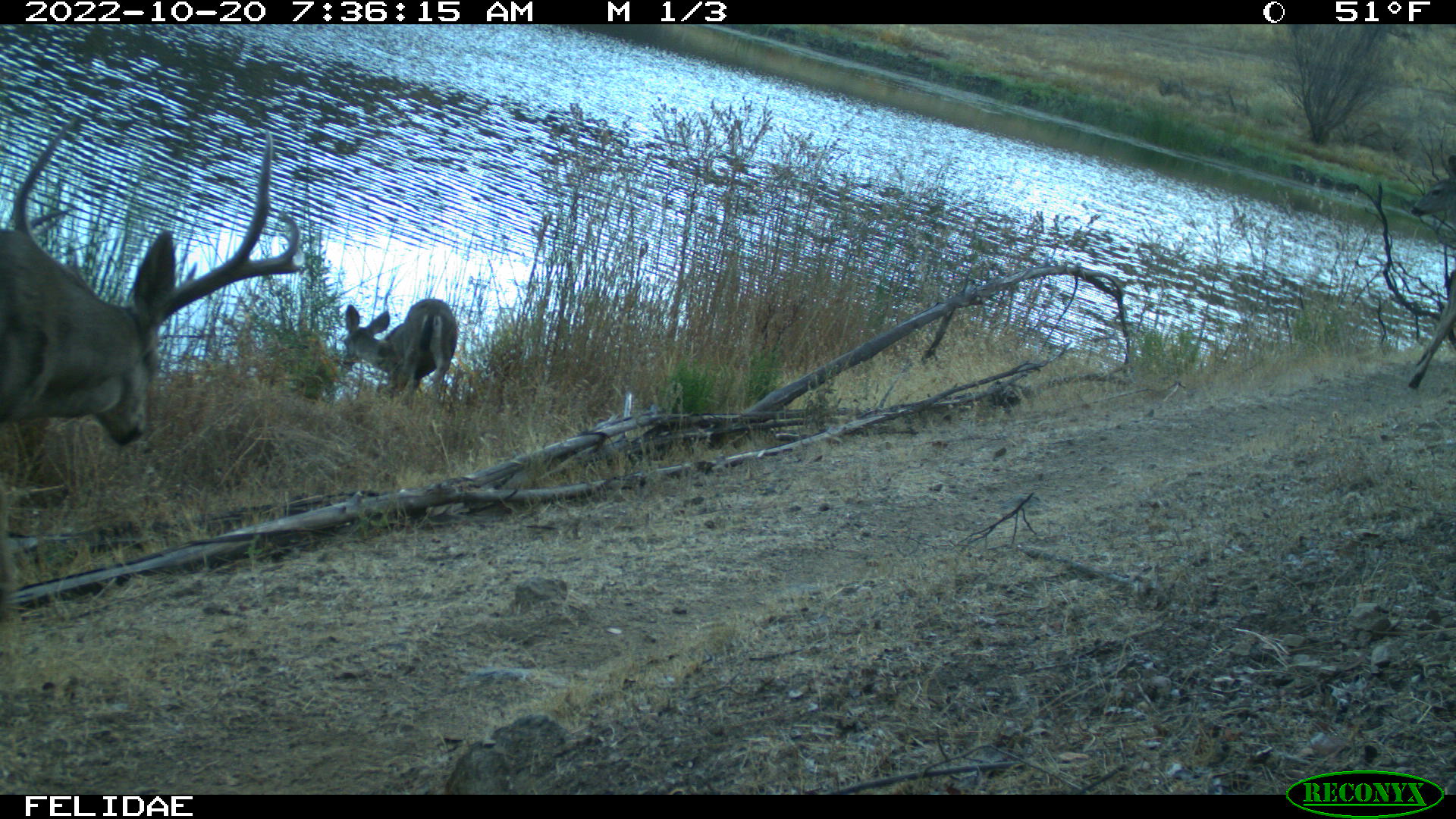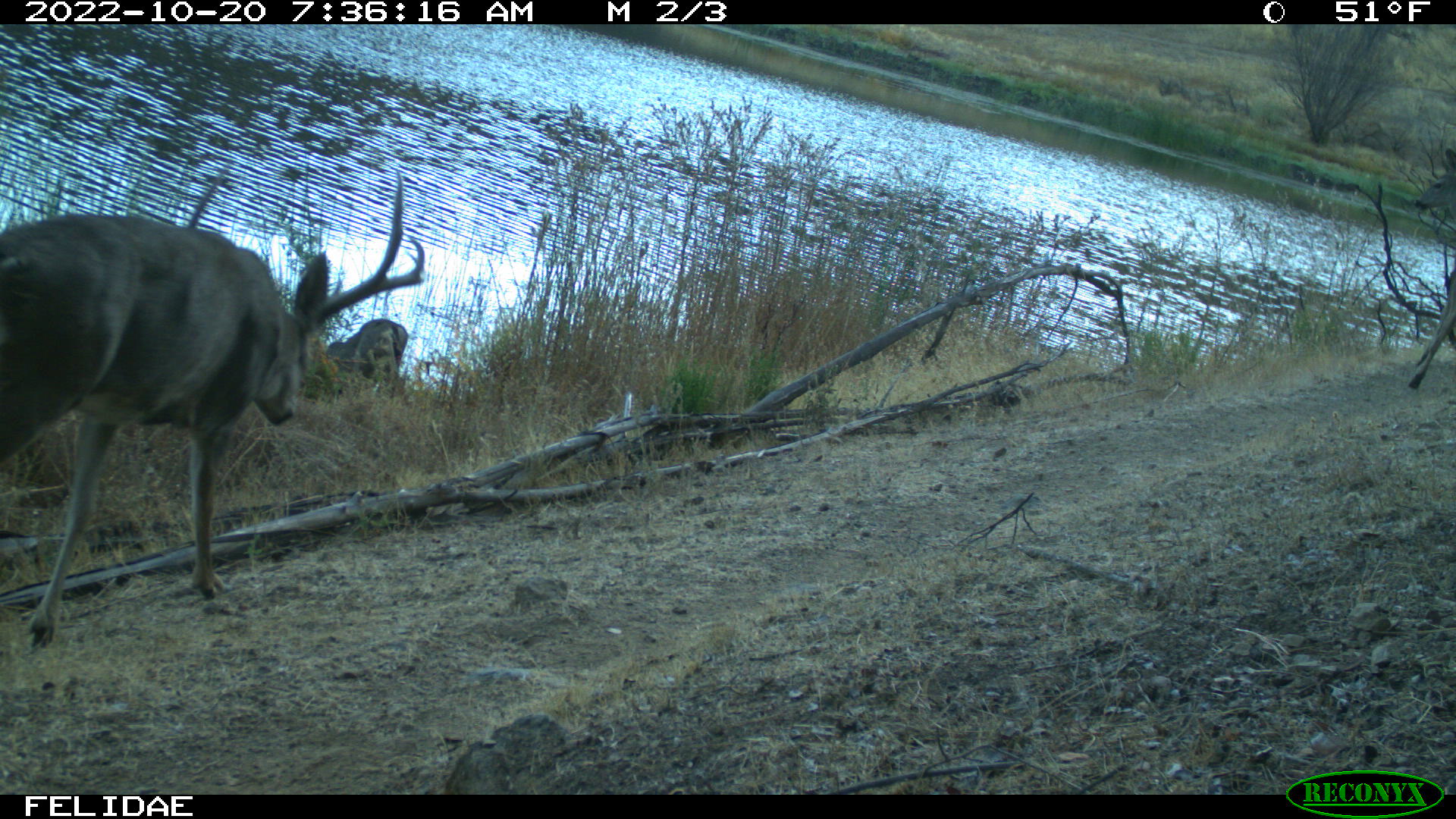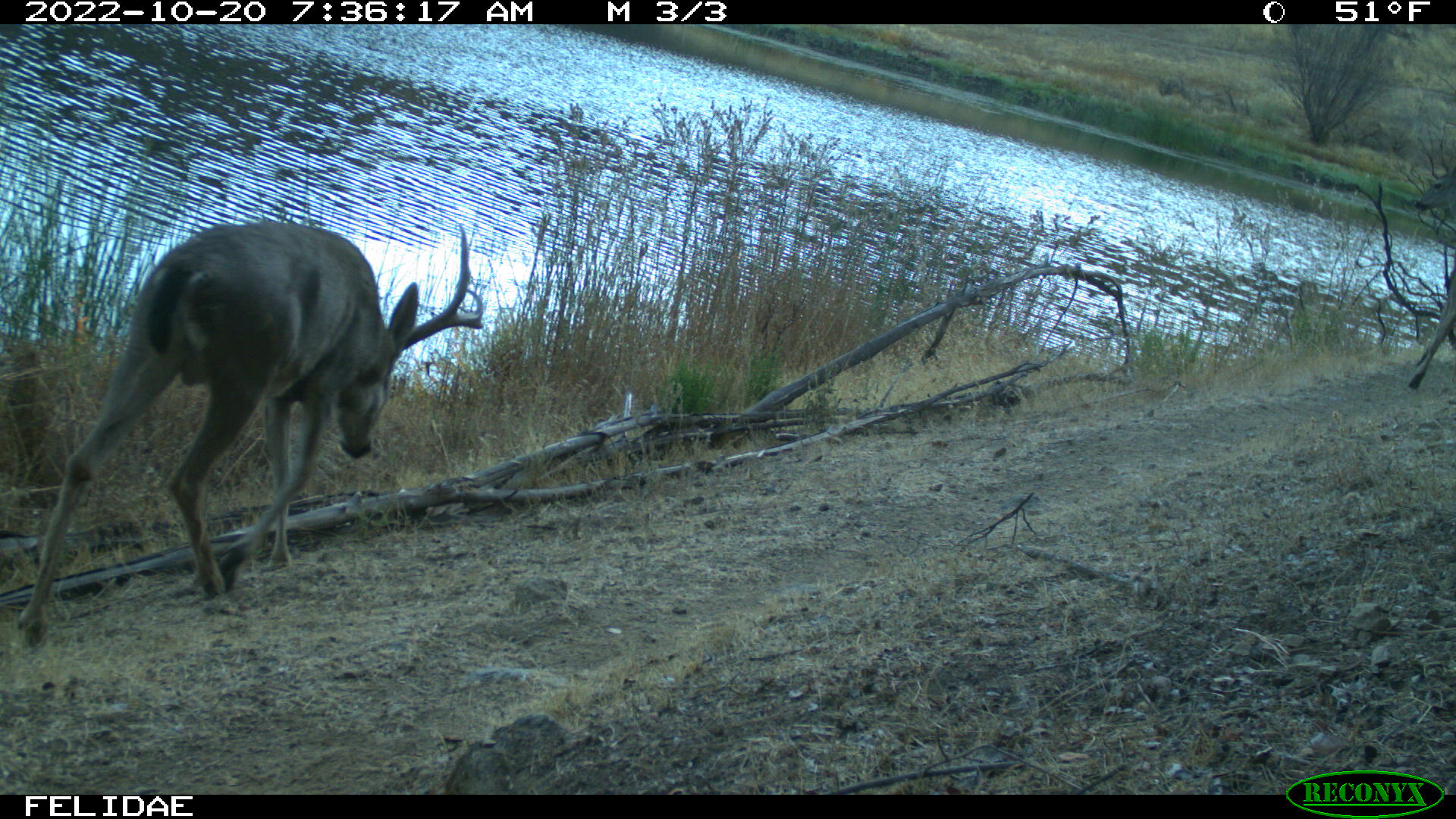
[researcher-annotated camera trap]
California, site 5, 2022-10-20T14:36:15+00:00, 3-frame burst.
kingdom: Animalia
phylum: Chordata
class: Mammalia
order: Artiodactyla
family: Cervidae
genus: Odocoileus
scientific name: Odocoileus hemionus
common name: mule deer